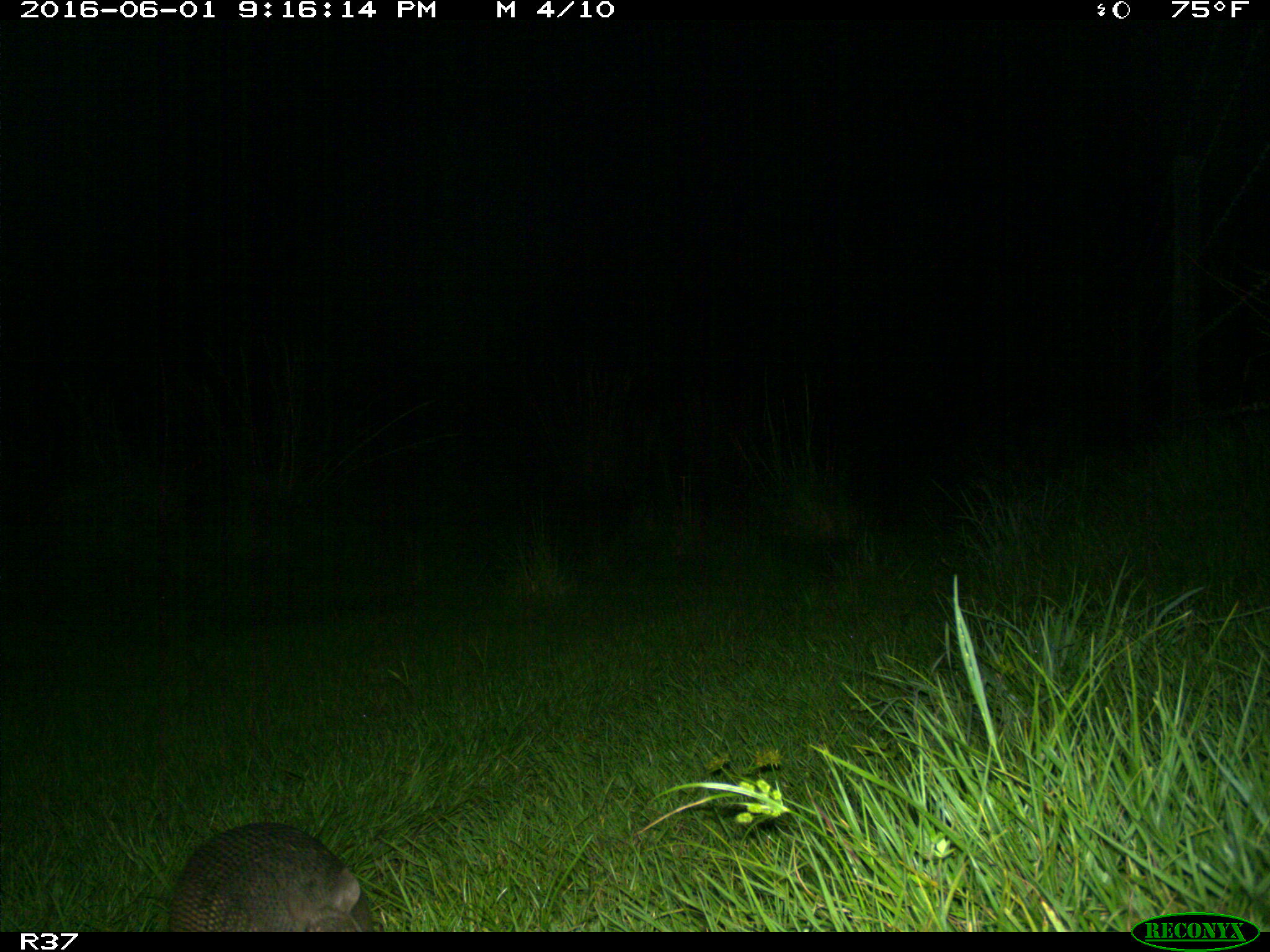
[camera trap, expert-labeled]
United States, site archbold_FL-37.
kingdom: Animalia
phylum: Chordata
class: Mammalia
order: Cingulata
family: Dasypodidae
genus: Dasypus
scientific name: Dasypus novemcinctus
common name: nine-banded armadillo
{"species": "Dasypus novemcinctus (nine-banded armadillo)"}